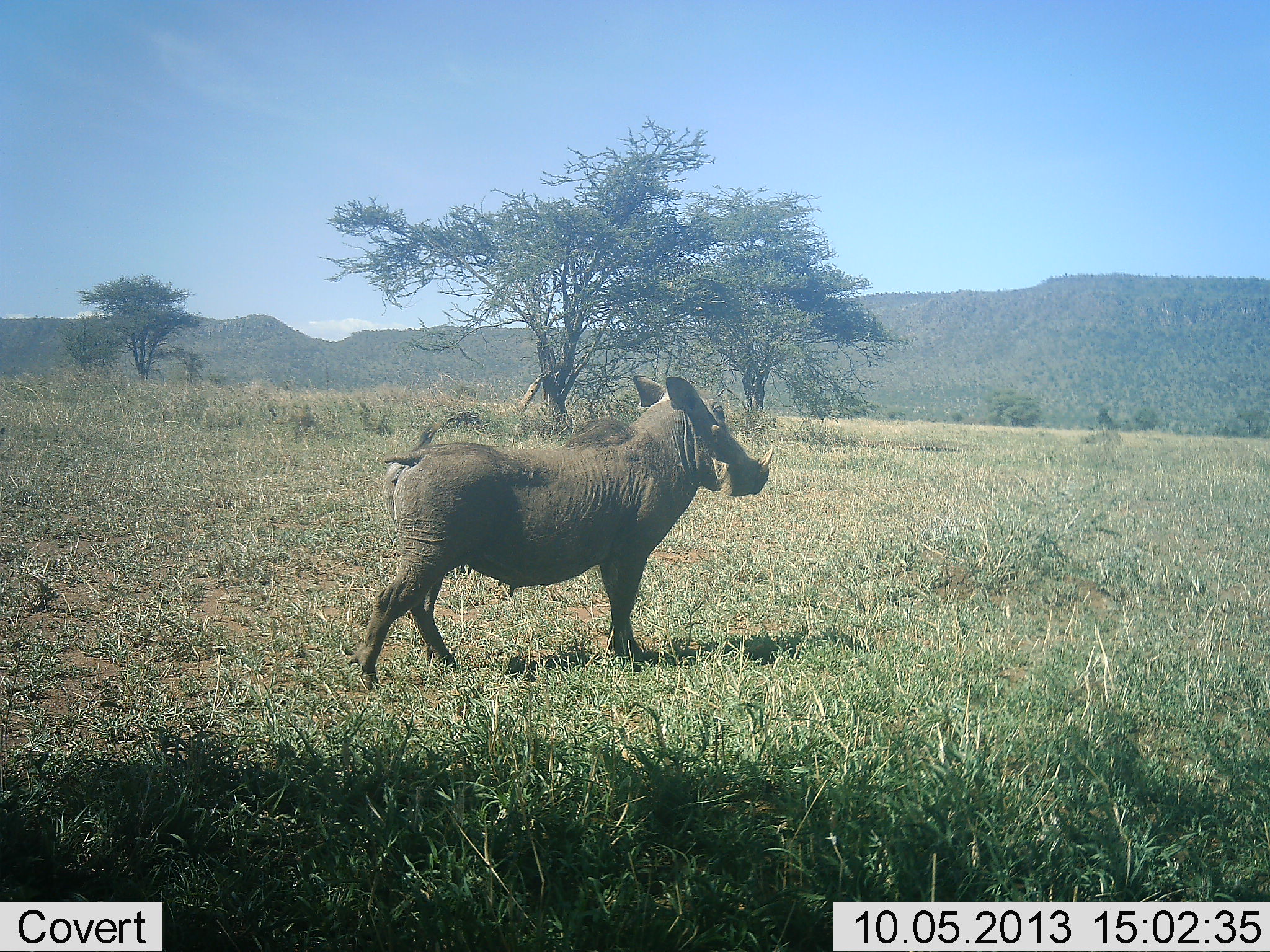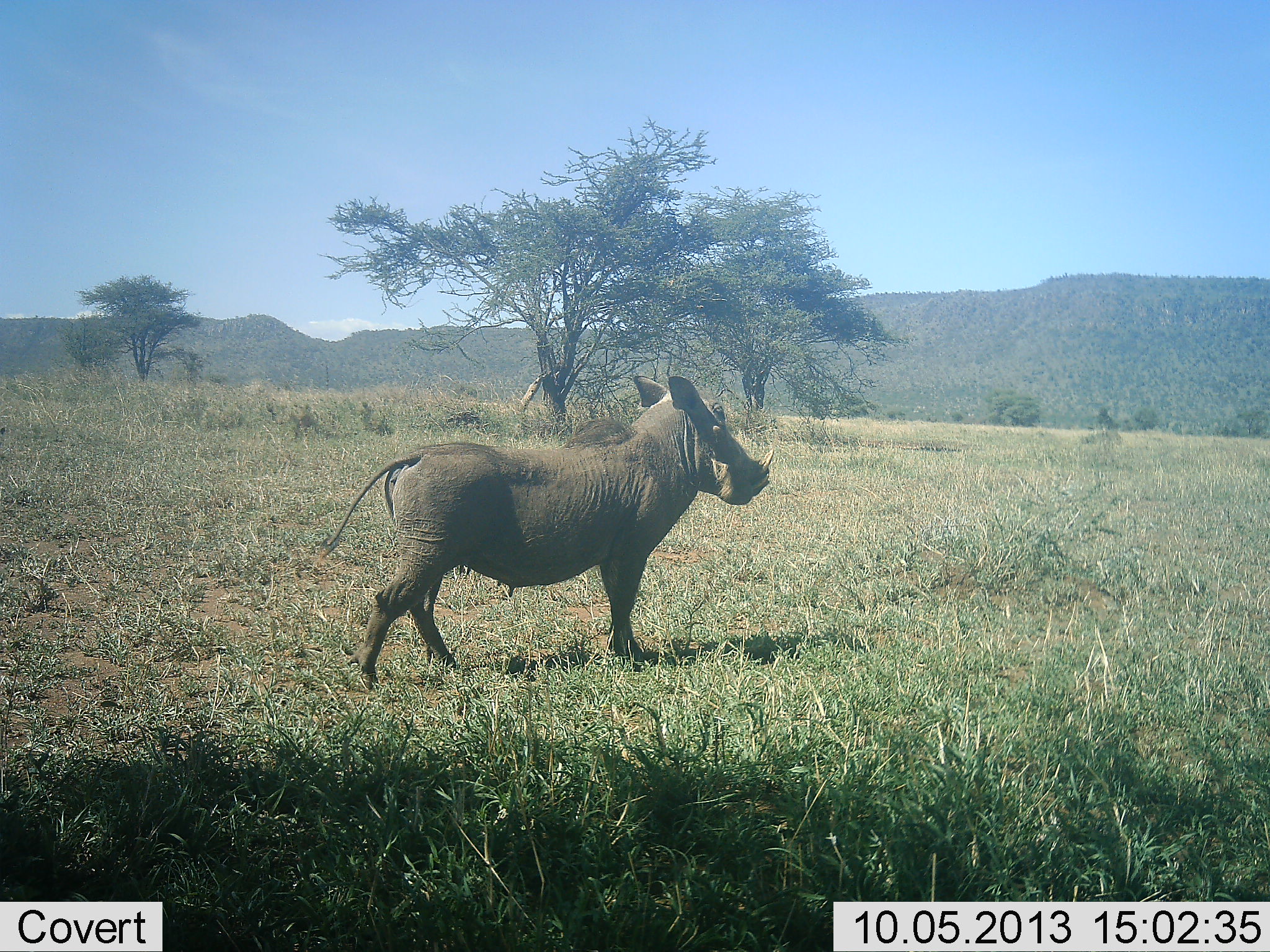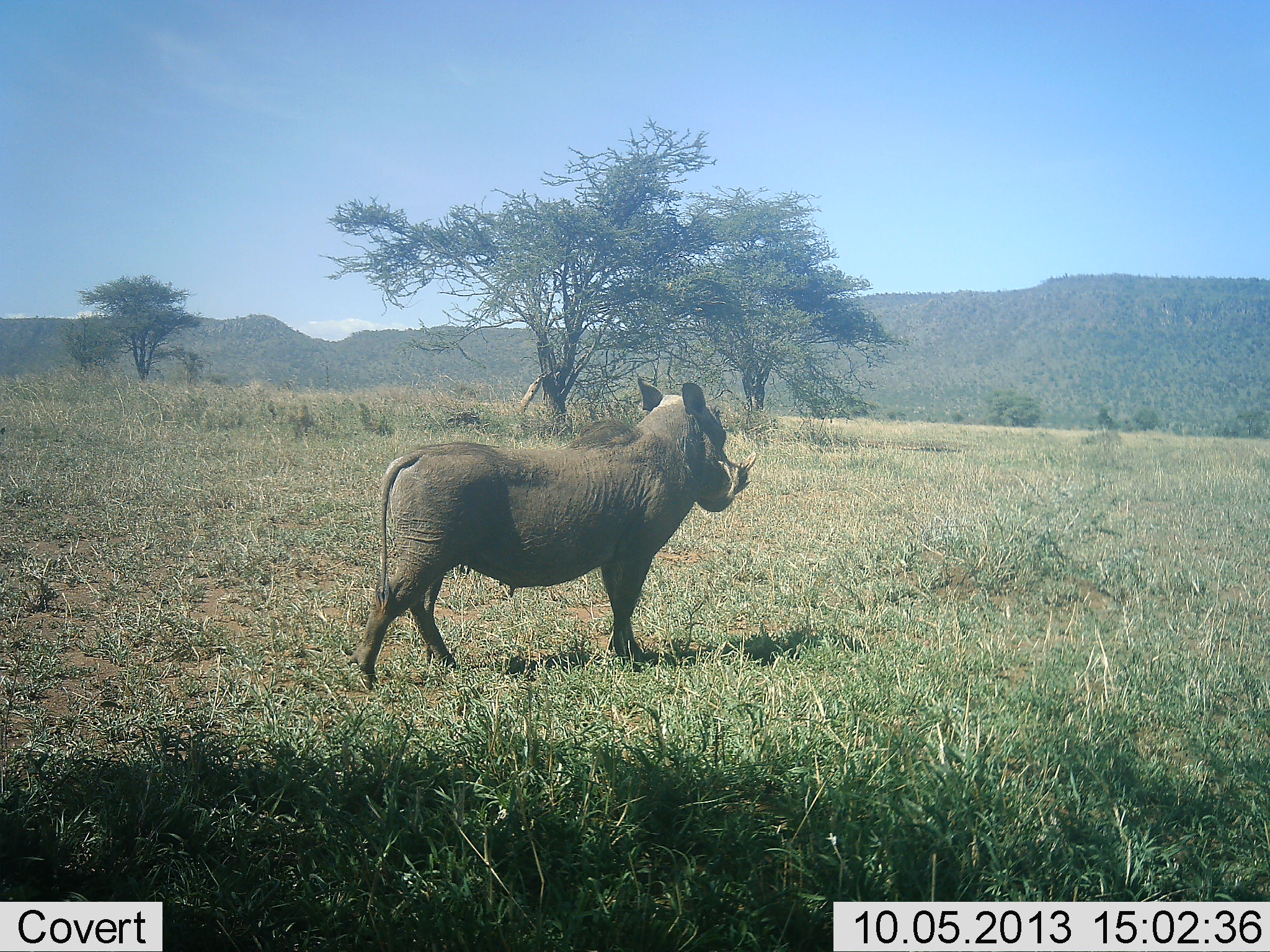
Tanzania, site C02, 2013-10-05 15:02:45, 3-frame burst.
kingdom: Animalia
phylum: Chordata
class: Mammalia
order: Artiodactyla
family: Suidae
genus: Phacochoerus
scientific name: Phacochoerus africanus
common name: warthog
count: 1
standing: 80%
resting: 0%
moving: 10%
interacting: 0%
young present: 0%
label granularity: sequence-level